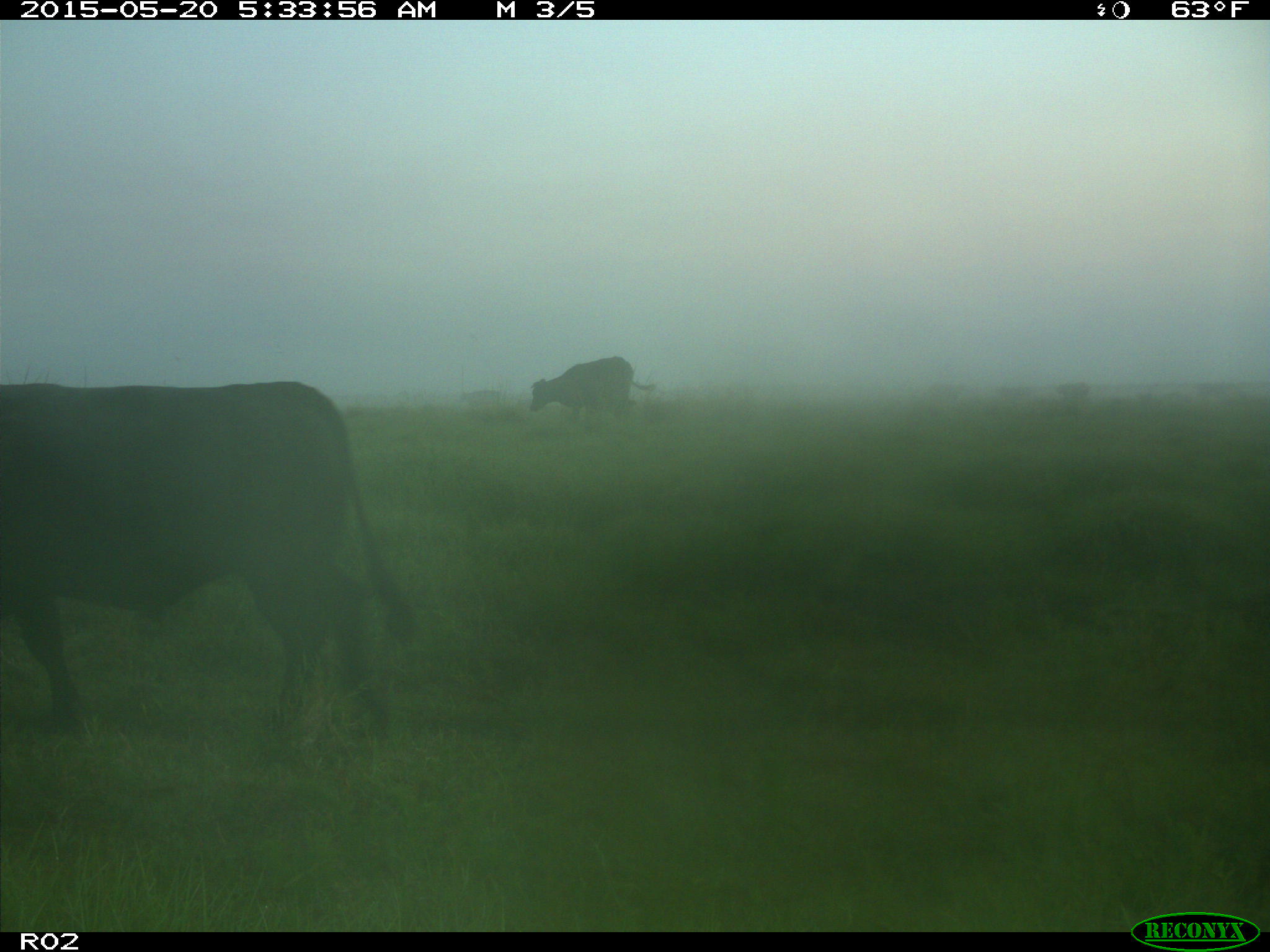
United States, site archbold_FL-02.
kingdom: Animalia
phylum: Chordata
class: Mammalia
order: Artiodactyla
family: Bovidae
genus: Bos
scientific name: Bos taurus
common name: domestic cow